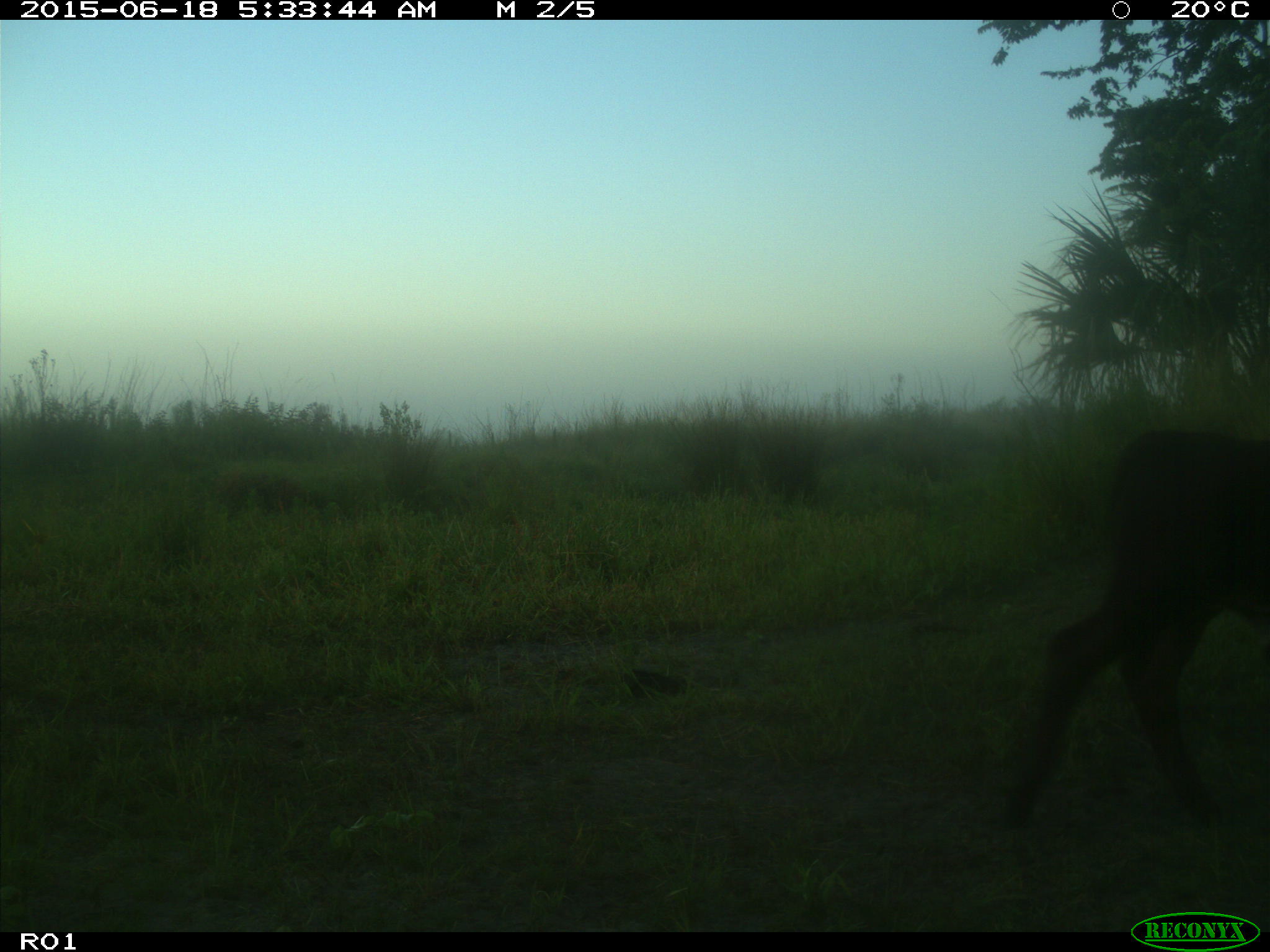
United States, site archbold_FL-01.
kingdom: Animalia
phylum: Chordata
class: Mammalia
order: Artiodactyla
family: Bovidae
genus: Bos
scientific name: Bos taurus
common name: domestic cow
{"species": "Bos taurus (domestic cow)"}